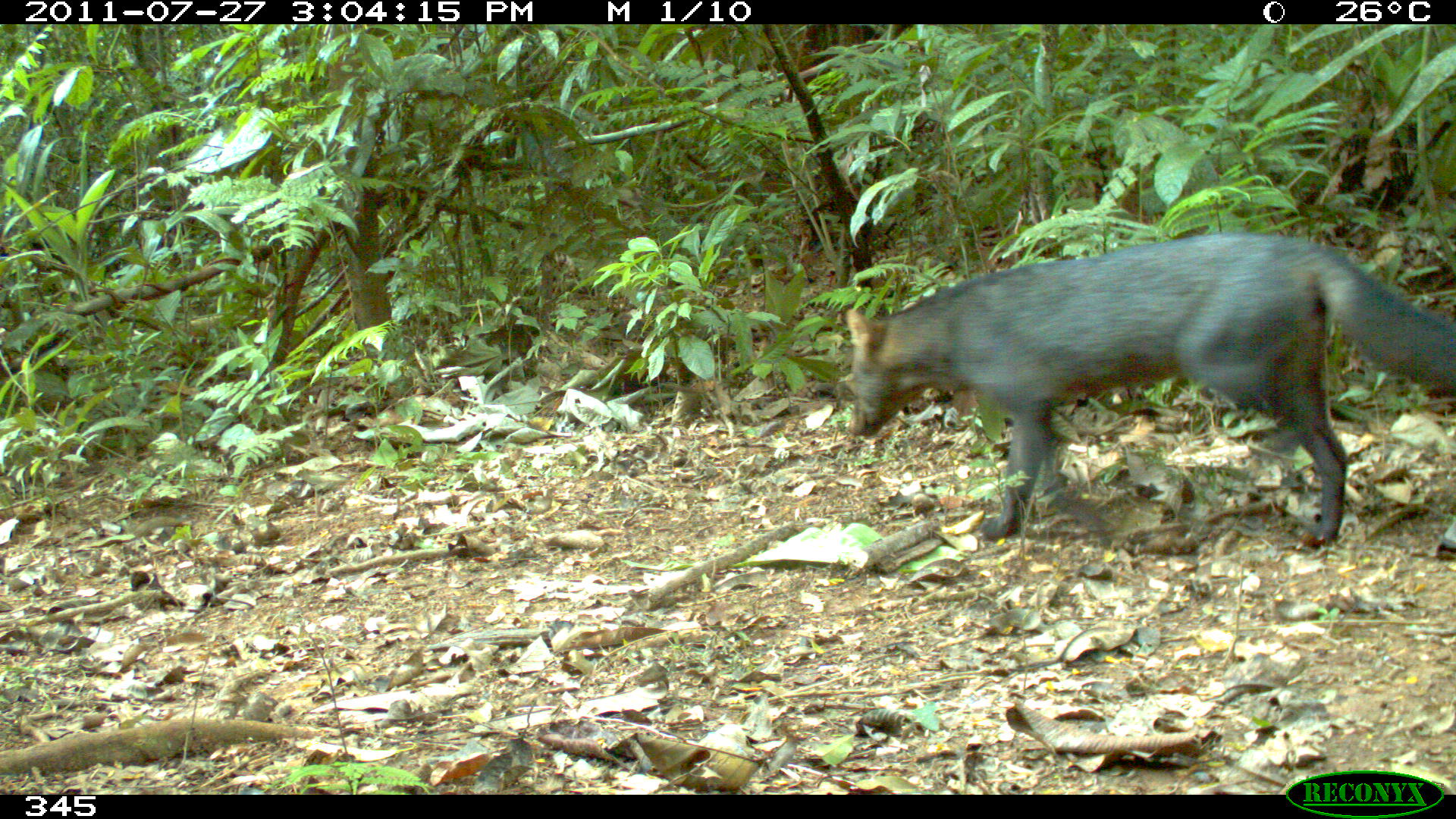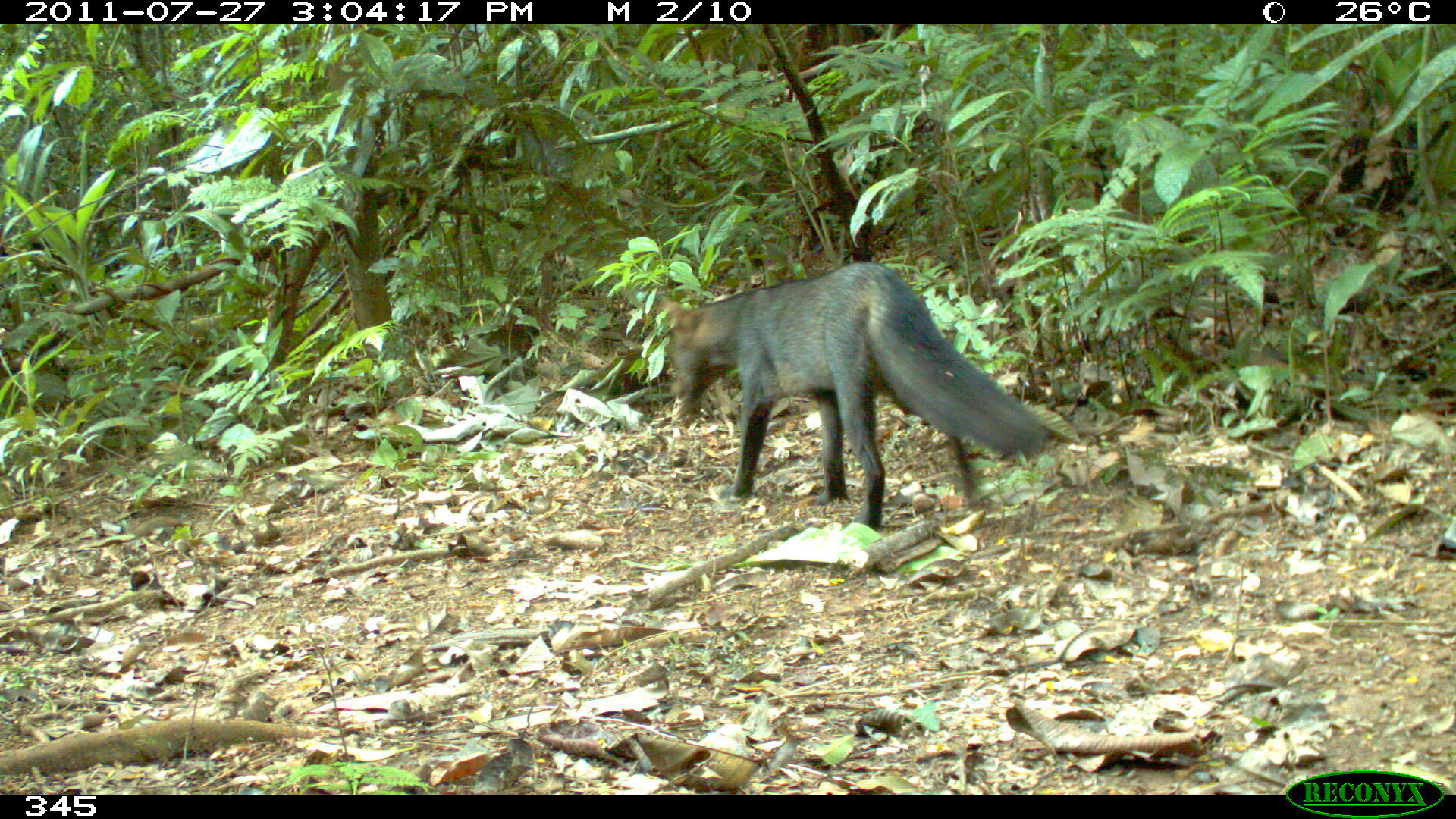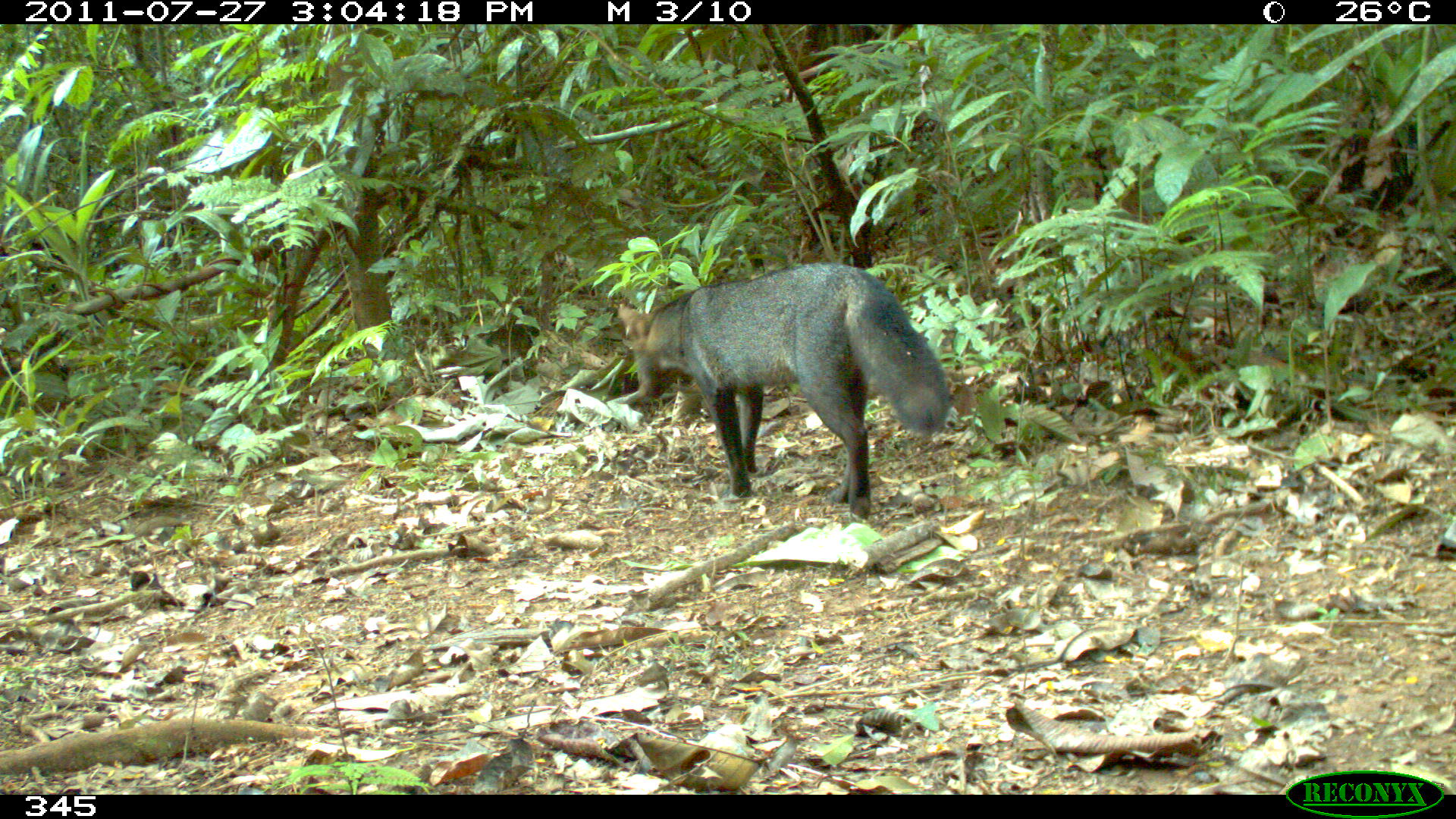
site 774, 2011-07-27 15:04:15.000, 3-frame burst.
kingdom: Animalia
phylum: Chordata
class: Mammalia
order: Carnivora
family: Canidae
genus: Atelocynus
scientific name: Atelocynus microtis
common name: short-eared dog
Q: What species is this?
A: Atelocynus microtis (short-eared dog).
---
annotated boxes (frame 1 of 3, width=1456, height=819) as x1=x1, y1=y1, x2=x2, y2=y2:
atelocynus microtis: x1=846, y1=230, x2=1456, y2=547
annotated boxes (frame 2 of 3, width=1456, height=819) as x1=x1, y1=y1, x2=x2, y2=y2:
atelocynus microtis: x1=654, y1=260, x2=1047, y2=528